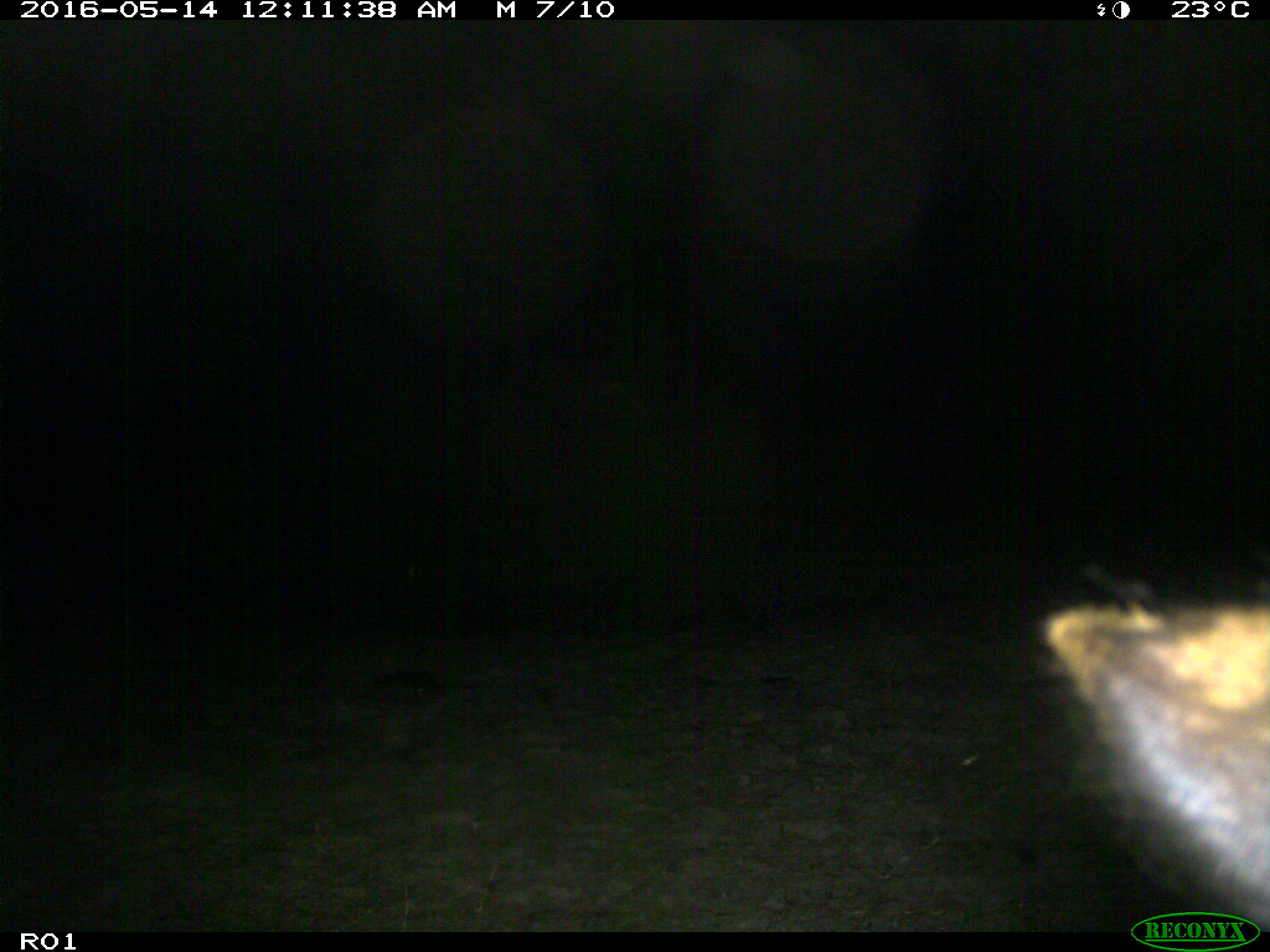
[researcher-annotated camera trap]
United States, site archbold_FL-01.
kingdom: Animalia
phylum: Chordata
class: Mammalia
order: Artiodactyla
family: Bovidae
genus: Bos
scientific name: Bos taurus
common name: domestic cow